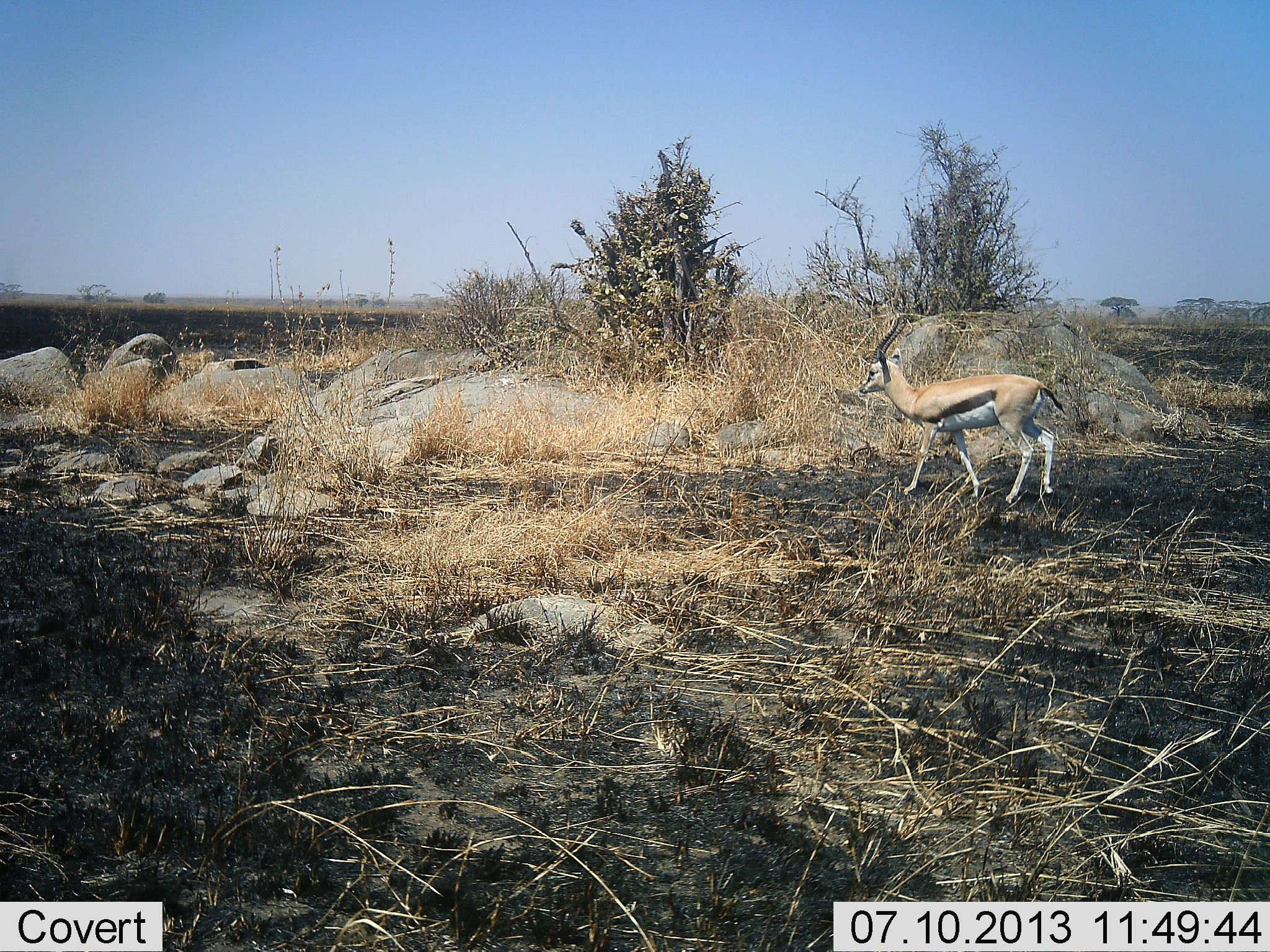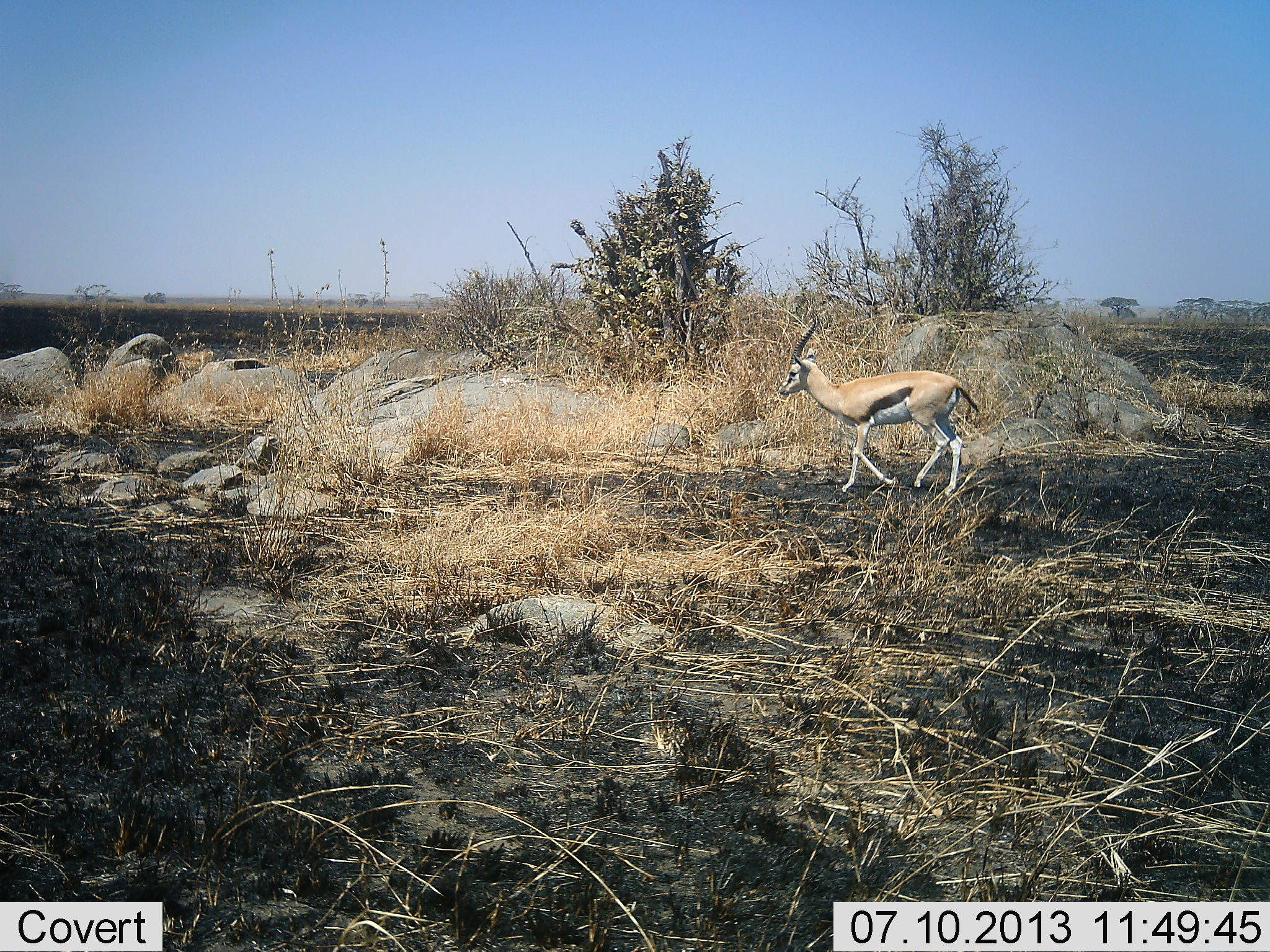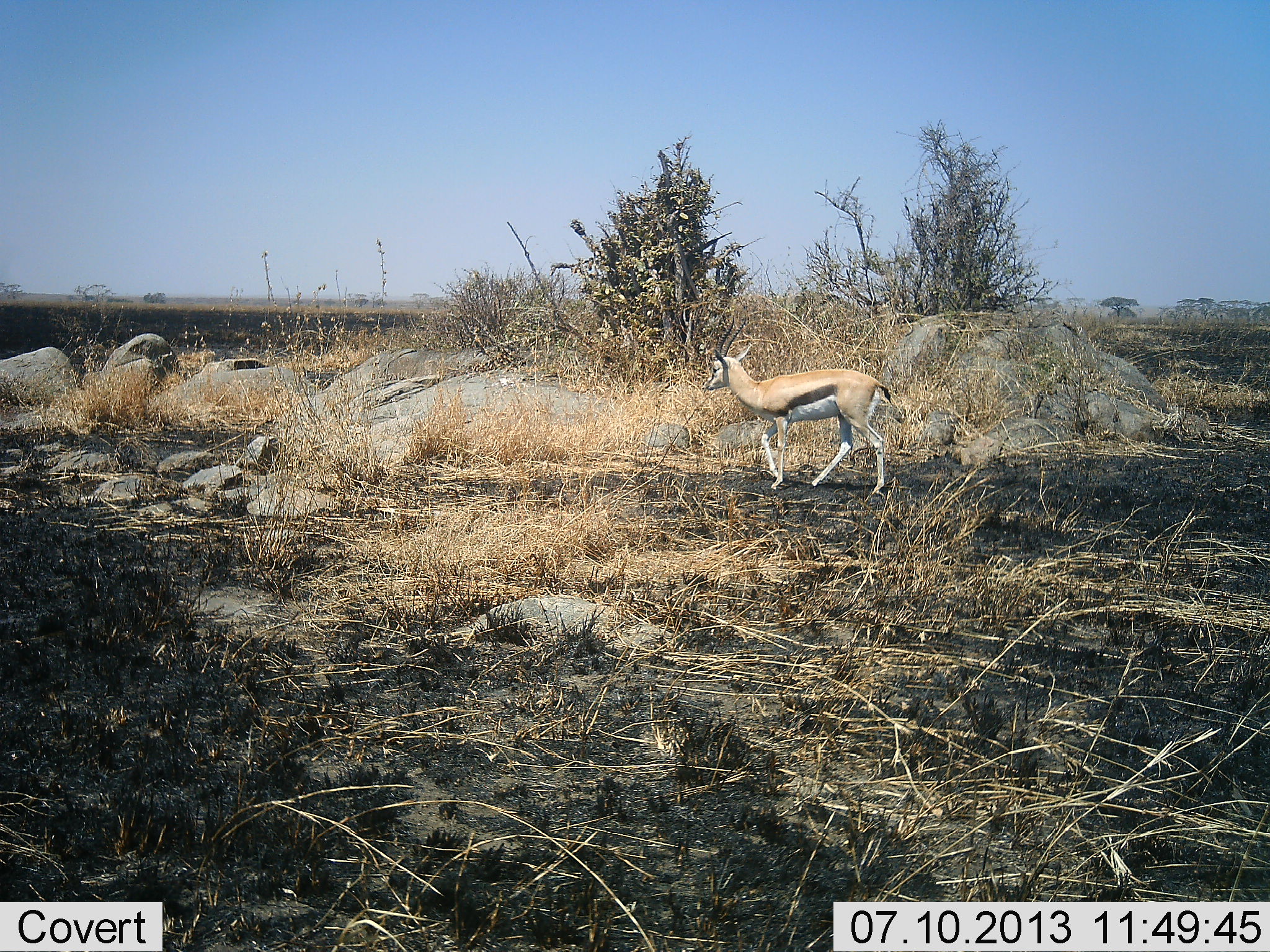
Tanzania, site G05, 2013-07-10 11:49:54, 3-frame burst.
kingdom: Animalia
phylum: Chordata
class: Mammalia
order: Artiodactyla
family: Bovidae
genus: Eudorcas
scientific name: Eudorcas thomsonii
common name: thomson's gazelle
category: gazellethomsons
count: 1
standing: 14%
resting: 0%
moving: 100%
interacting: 0%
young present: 0%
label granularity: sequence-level